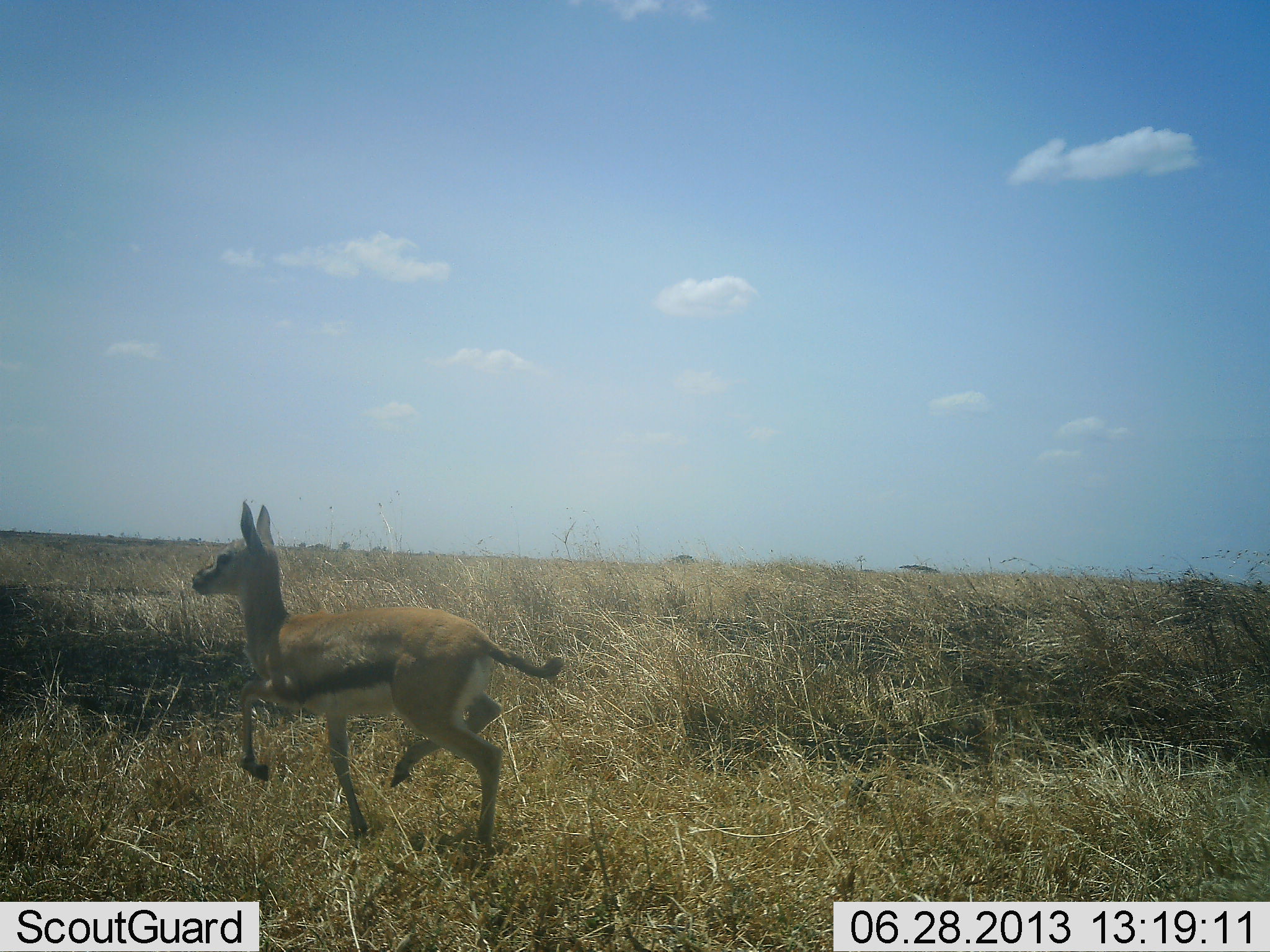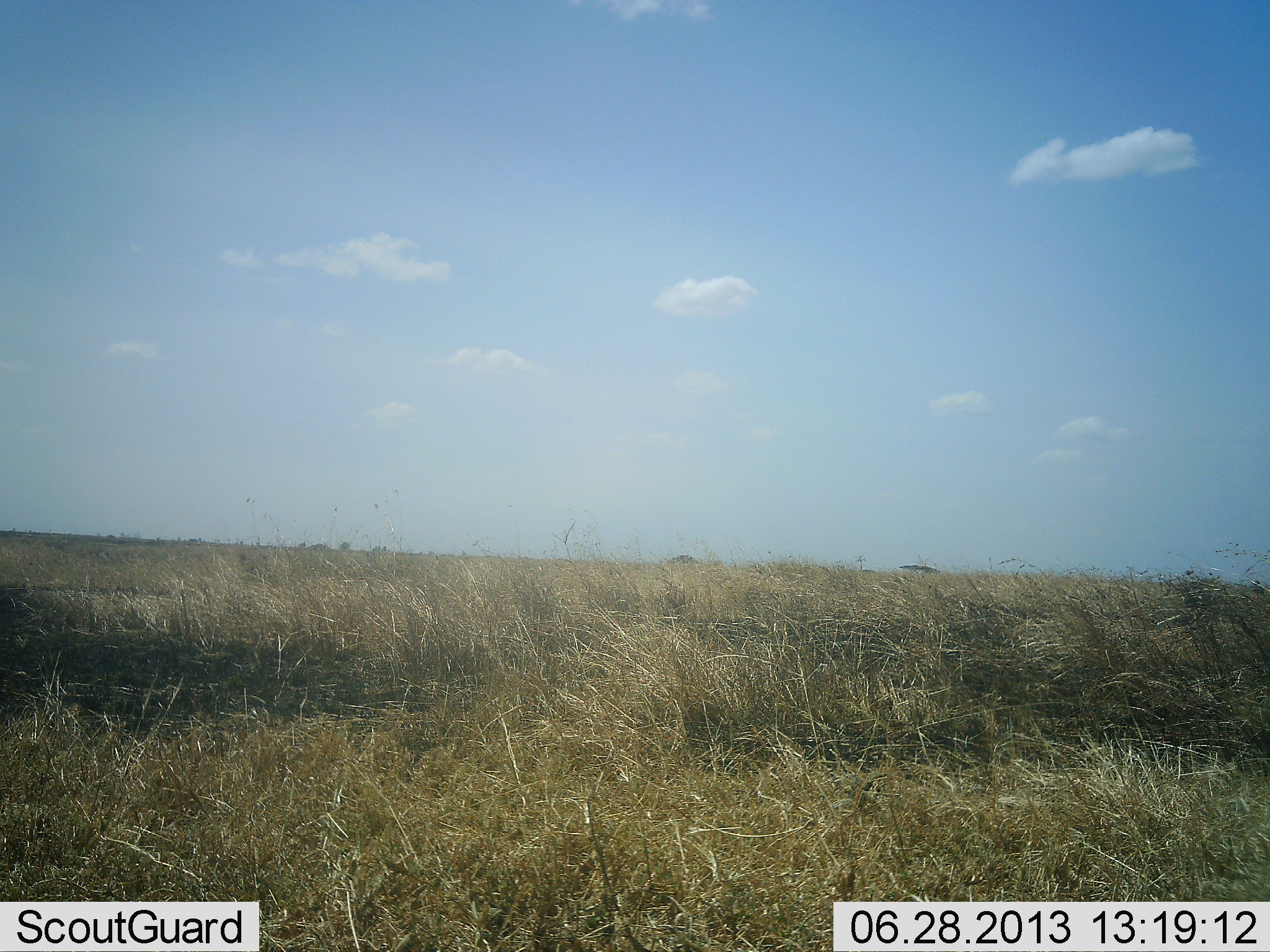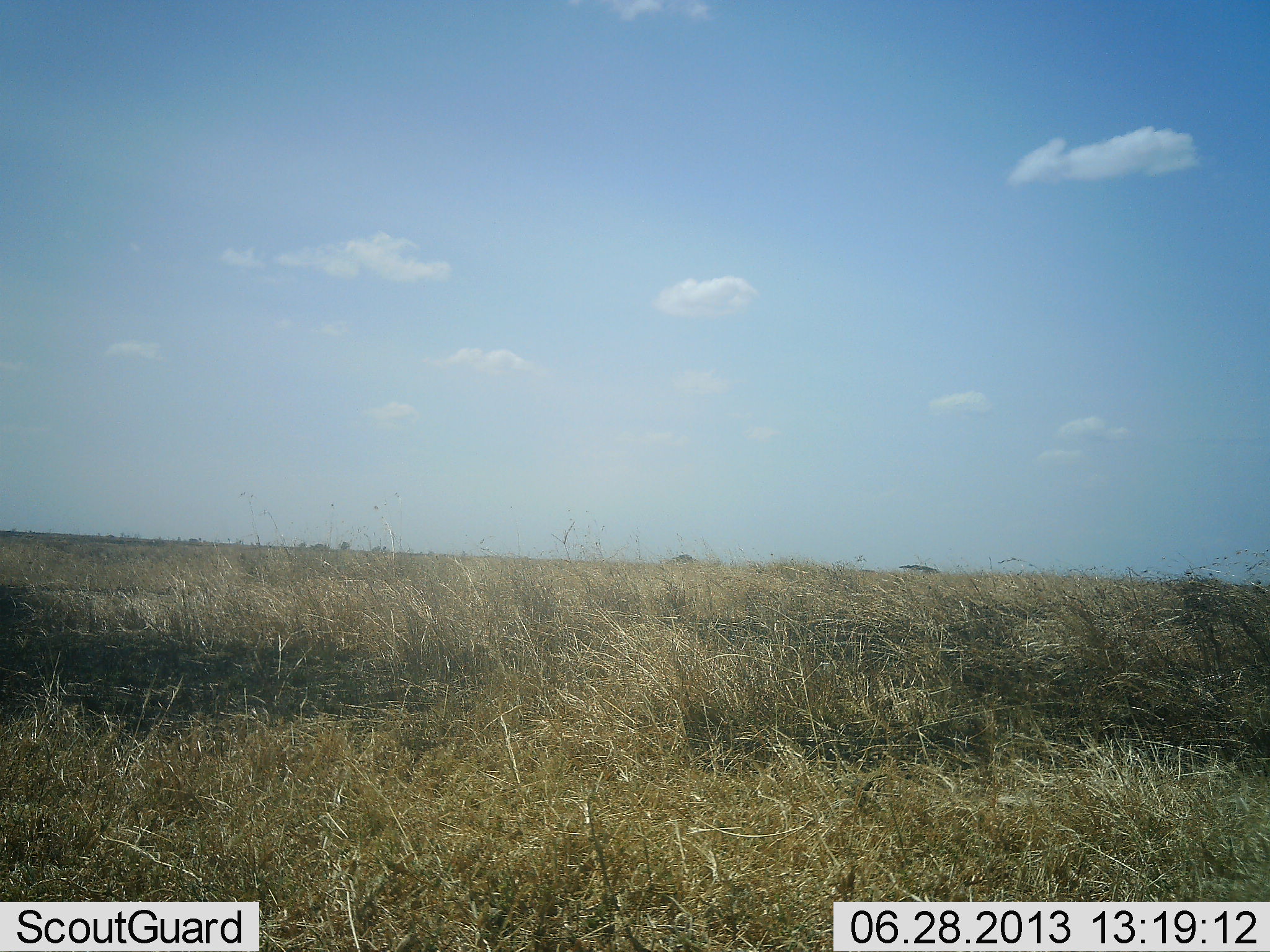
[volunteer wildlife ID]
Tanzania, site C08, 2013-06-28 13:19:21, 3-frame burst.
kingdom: Animalia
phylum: Chordata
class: Mammalia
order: Artiodactyla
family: Bovidae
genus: Eudorcas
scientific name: Eudorcas thomsonii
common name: thomson's gazelle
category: gazellethomsons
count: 1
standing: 0%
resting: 0%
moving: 100%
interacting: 0%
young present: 10%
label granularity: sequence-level